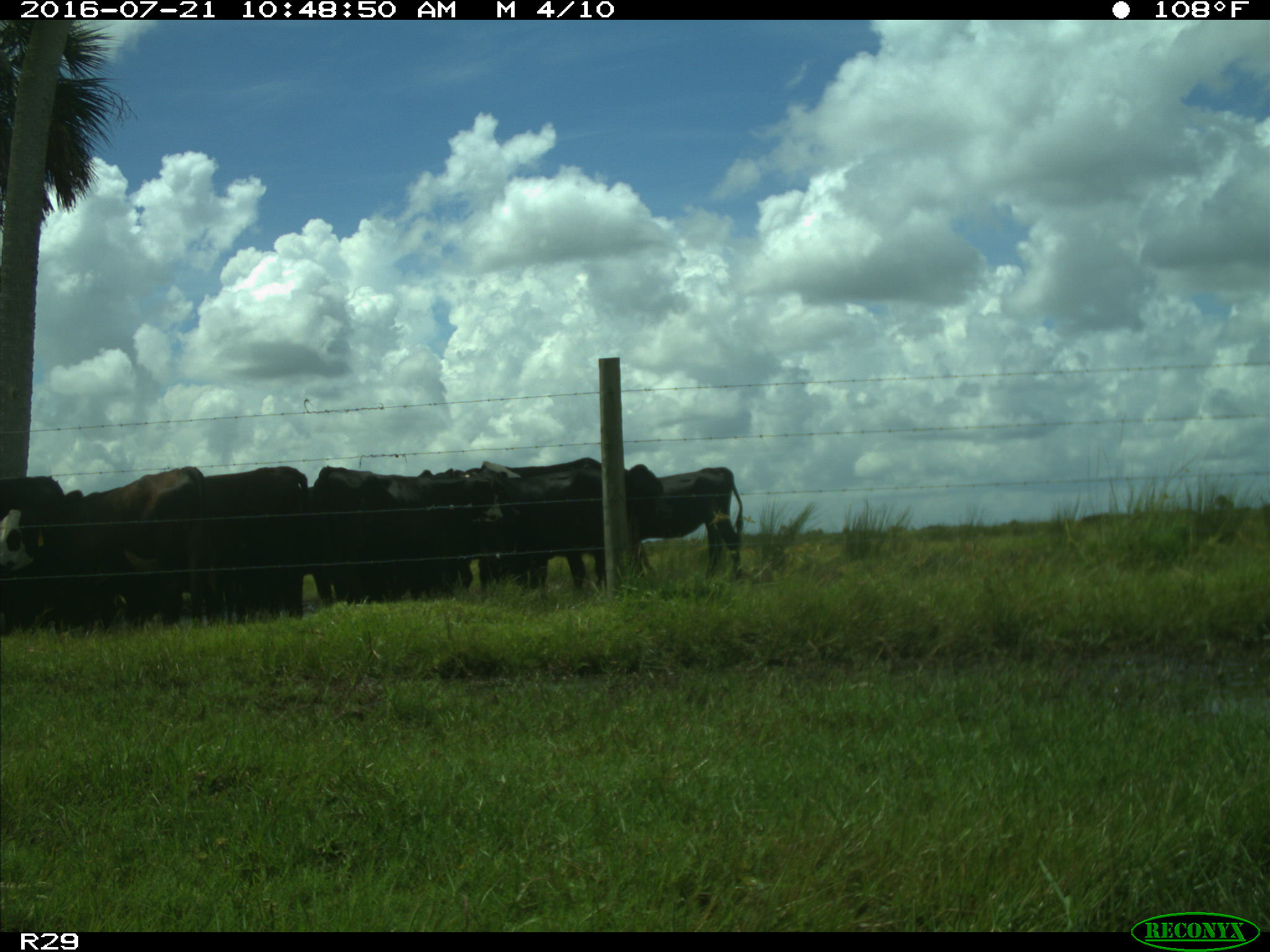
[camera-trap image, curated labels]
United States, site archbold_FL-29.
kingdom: Animalia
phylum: Chordata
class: Mammalia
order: Artiodactyla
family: Bovidae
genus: Bos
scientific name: Bos taurus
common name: domestic cow